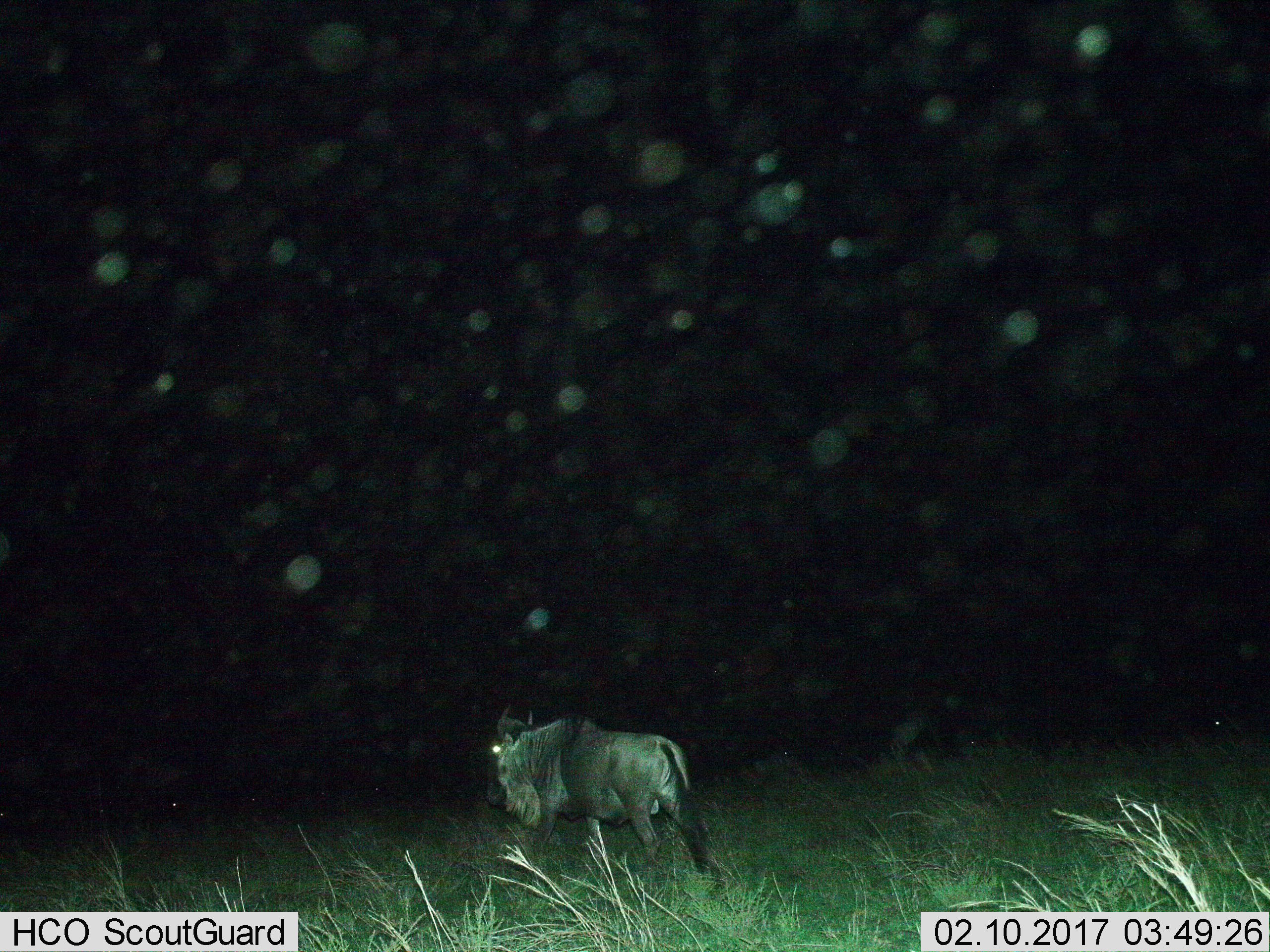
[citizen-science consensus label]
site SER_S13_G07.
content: unidentified animal